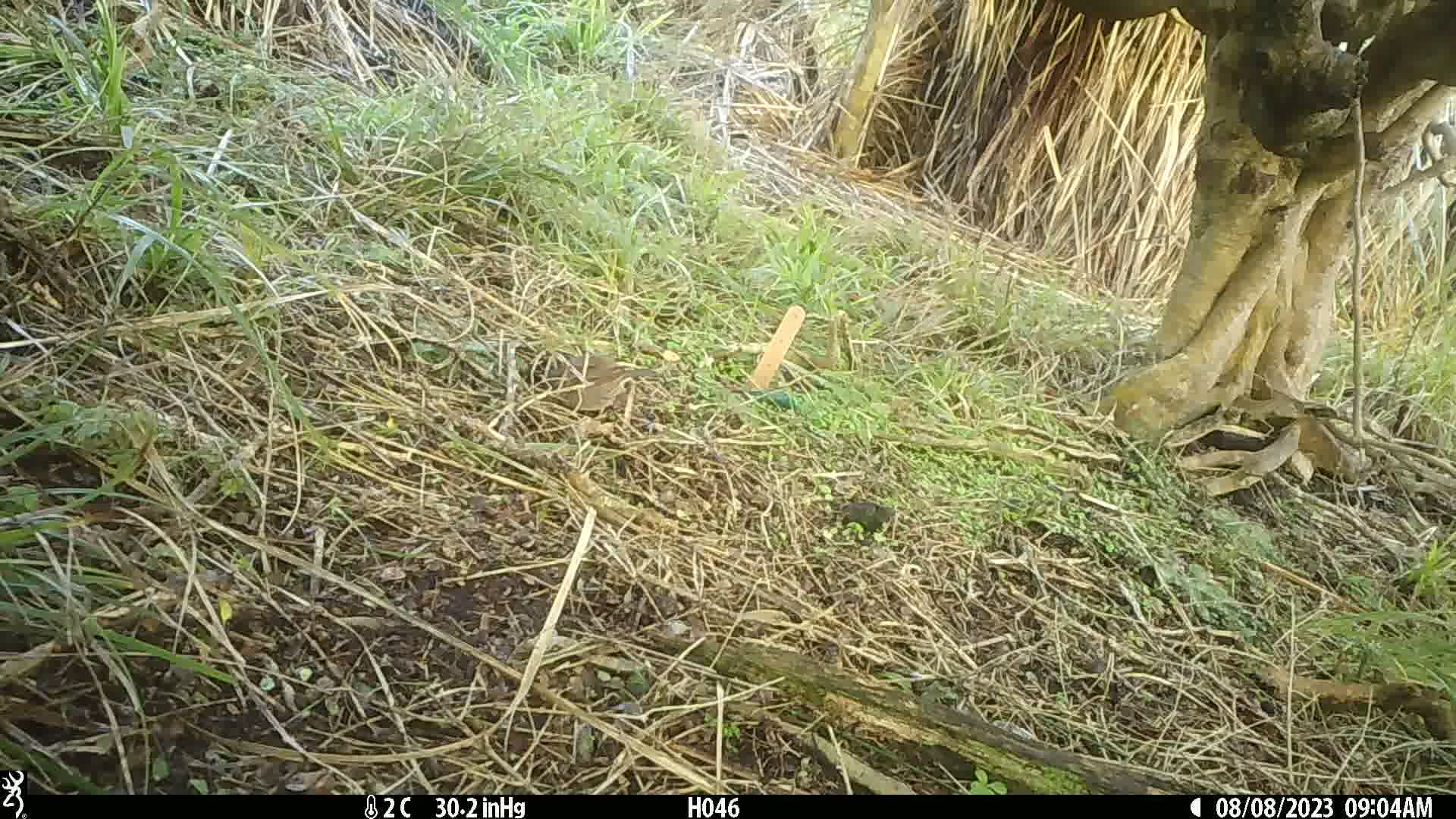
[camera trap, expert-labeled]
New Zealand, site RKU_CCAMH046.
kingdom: Animalia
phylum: Chordata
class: Aves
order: Passeriformes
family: Prunellidae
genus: Prunella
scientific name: Prunella modularis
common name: dunnock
Dunnock (Prunella modularis).